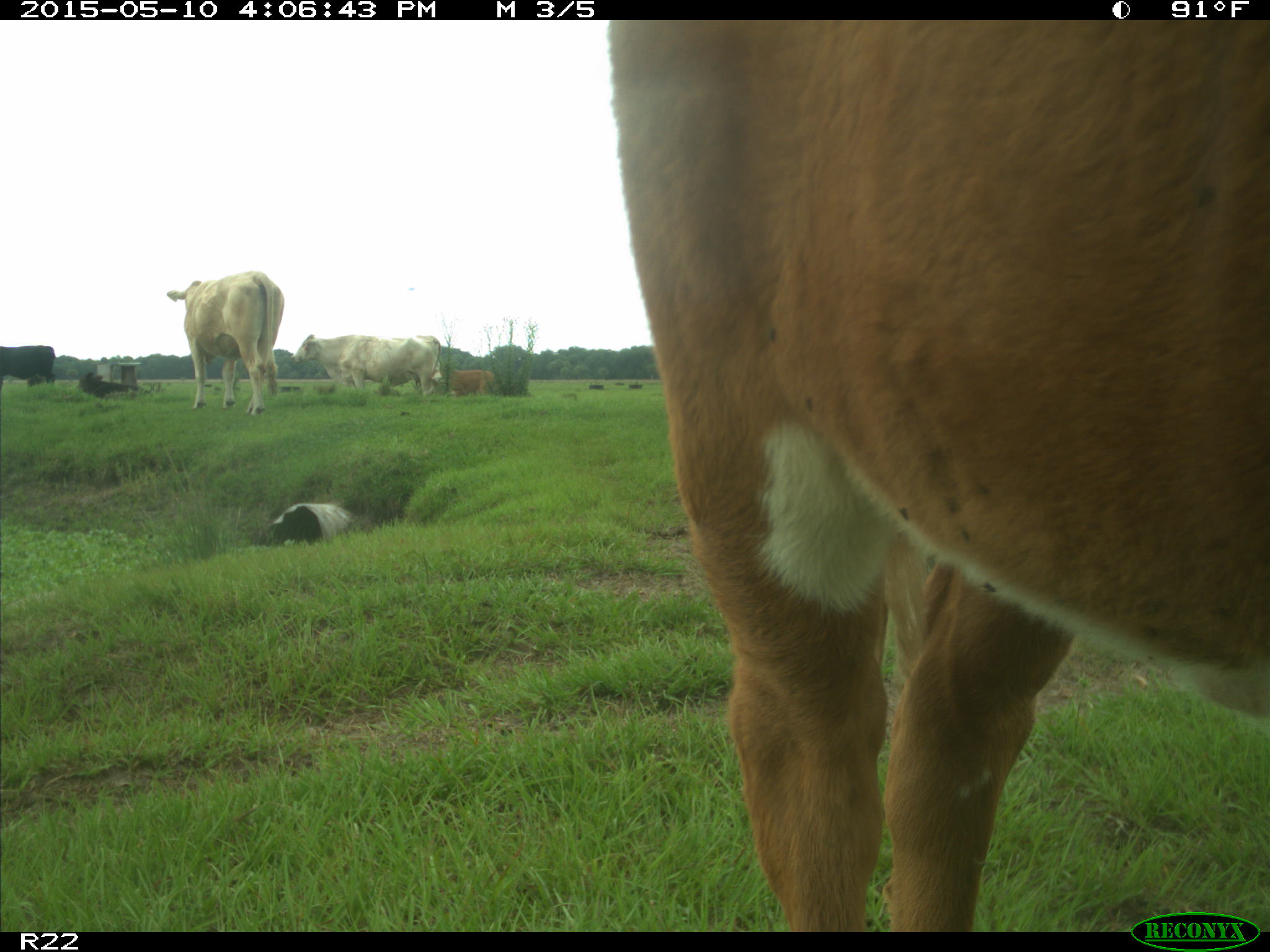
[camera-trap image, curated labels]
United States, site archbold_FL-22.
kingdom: Animalia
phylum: Chordata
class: Mammalia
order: Artiodactyla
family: Bovidae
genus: Bos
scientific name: Bos taurus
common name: domestic cow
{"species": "Bos taurus (domestic cow)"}